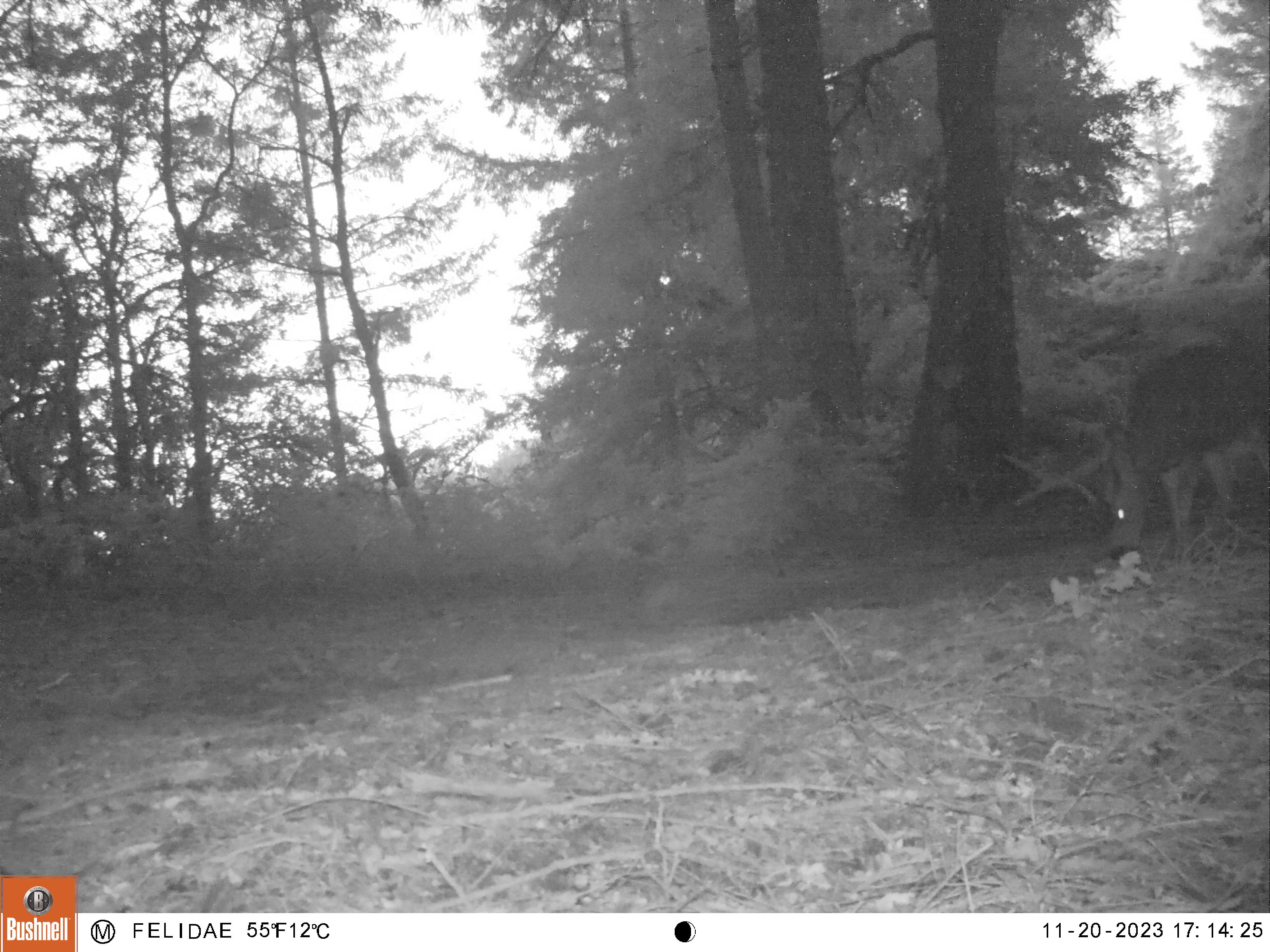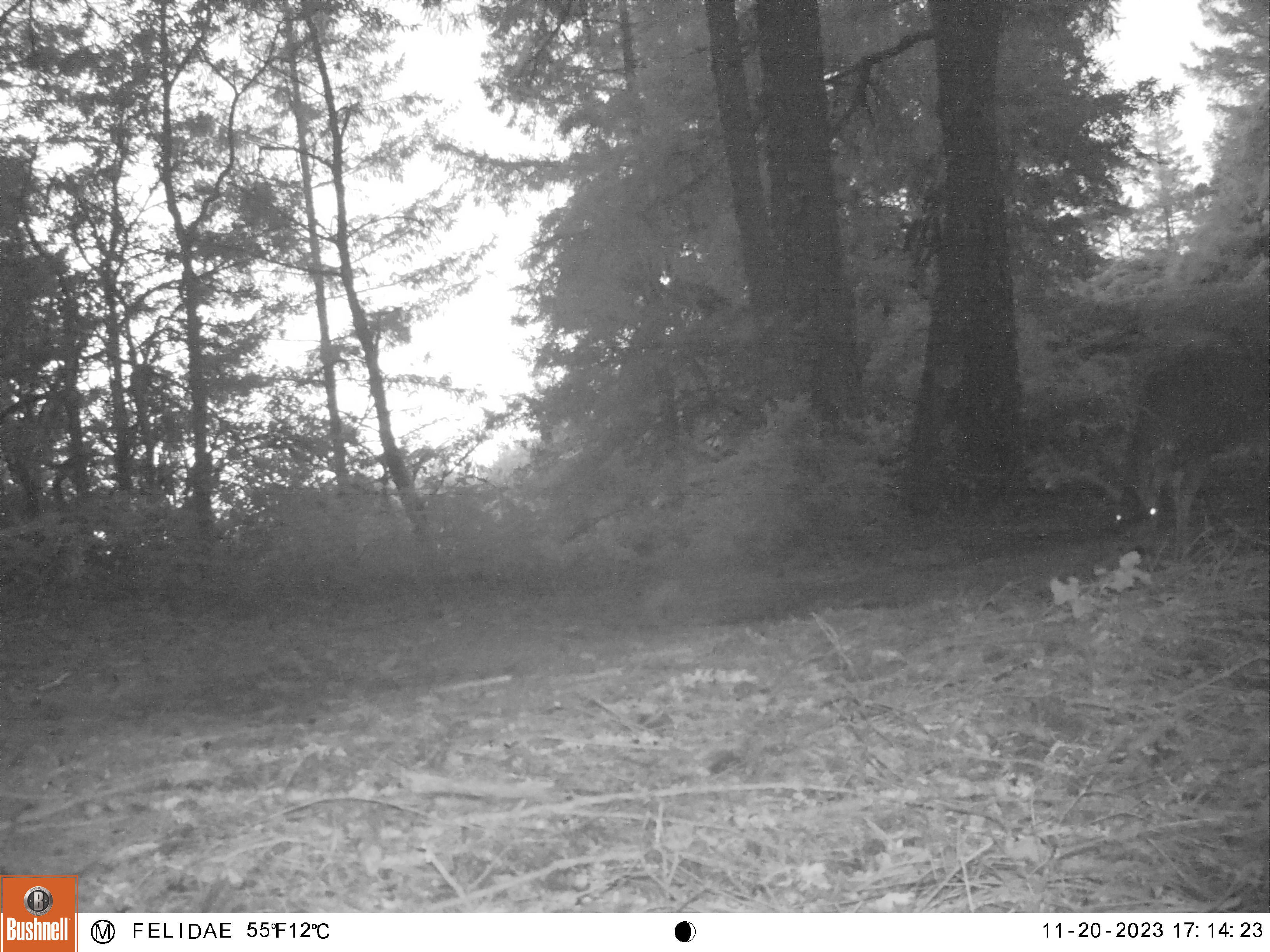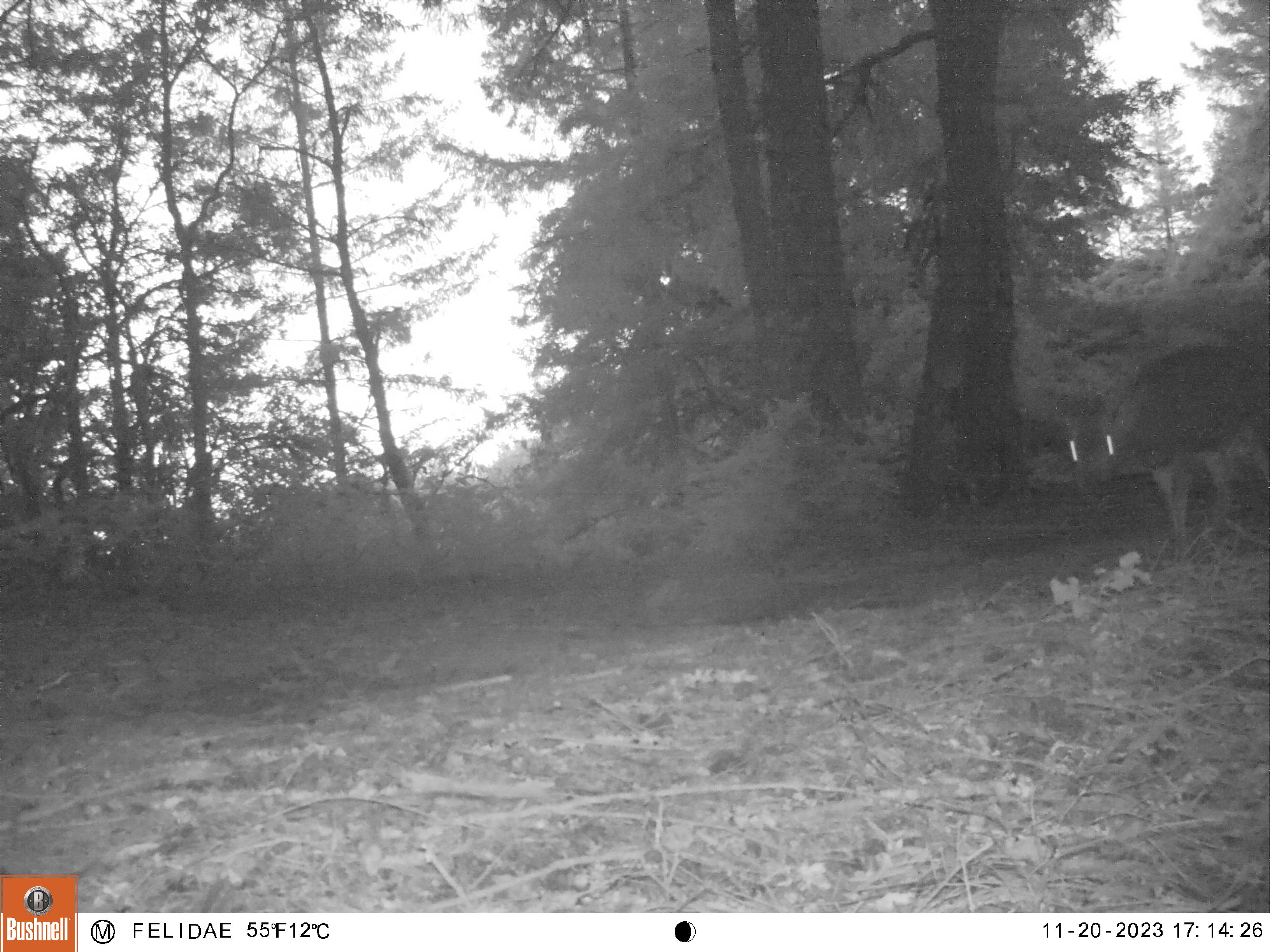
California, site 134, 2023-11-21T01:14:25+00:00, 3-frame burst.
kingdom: Animalia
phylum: Chordata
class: Mammalia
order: Artiodactyla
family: Cervidae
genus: Odocoileus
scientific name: Odocoileus hemionus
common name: mule deer